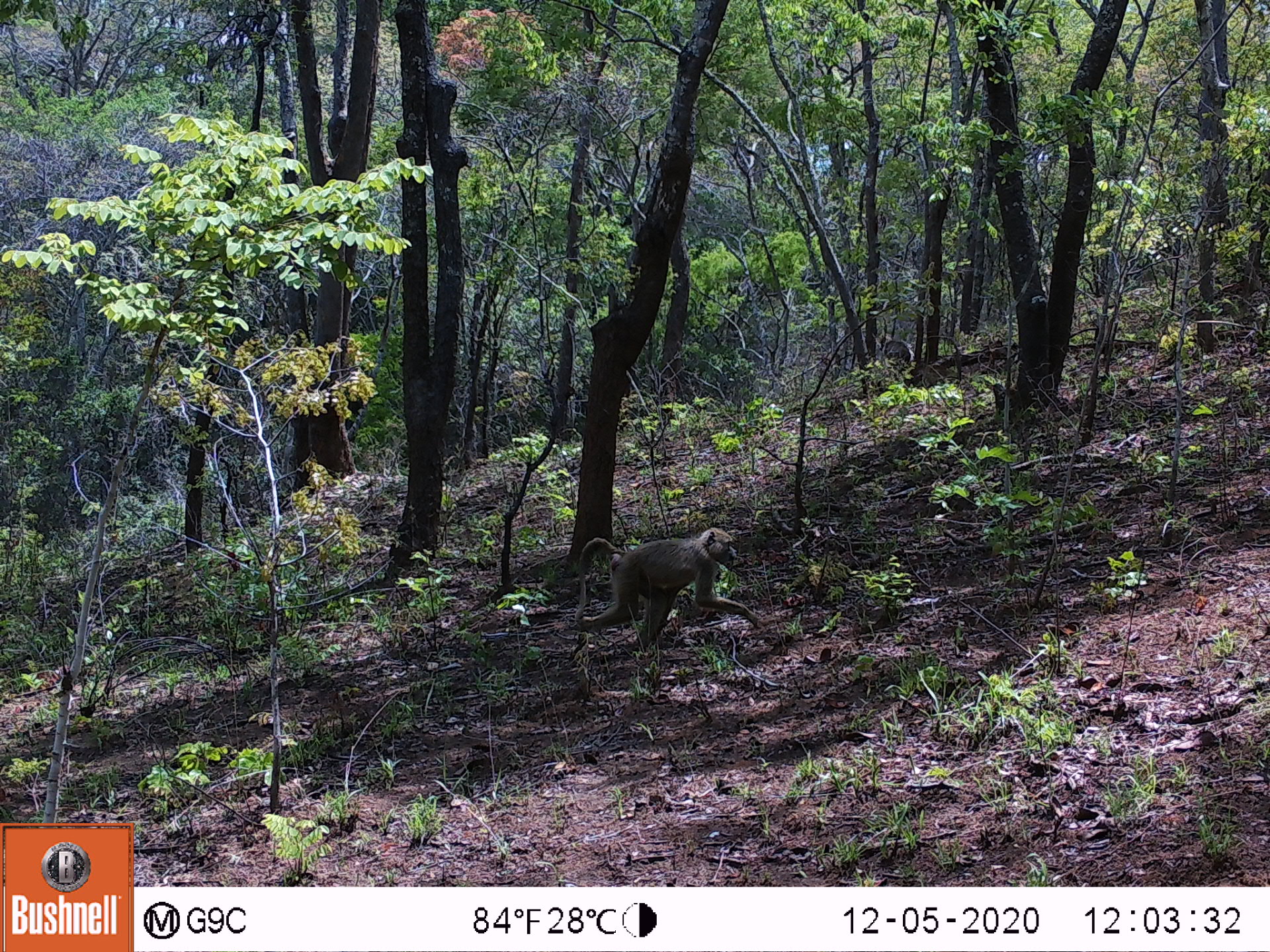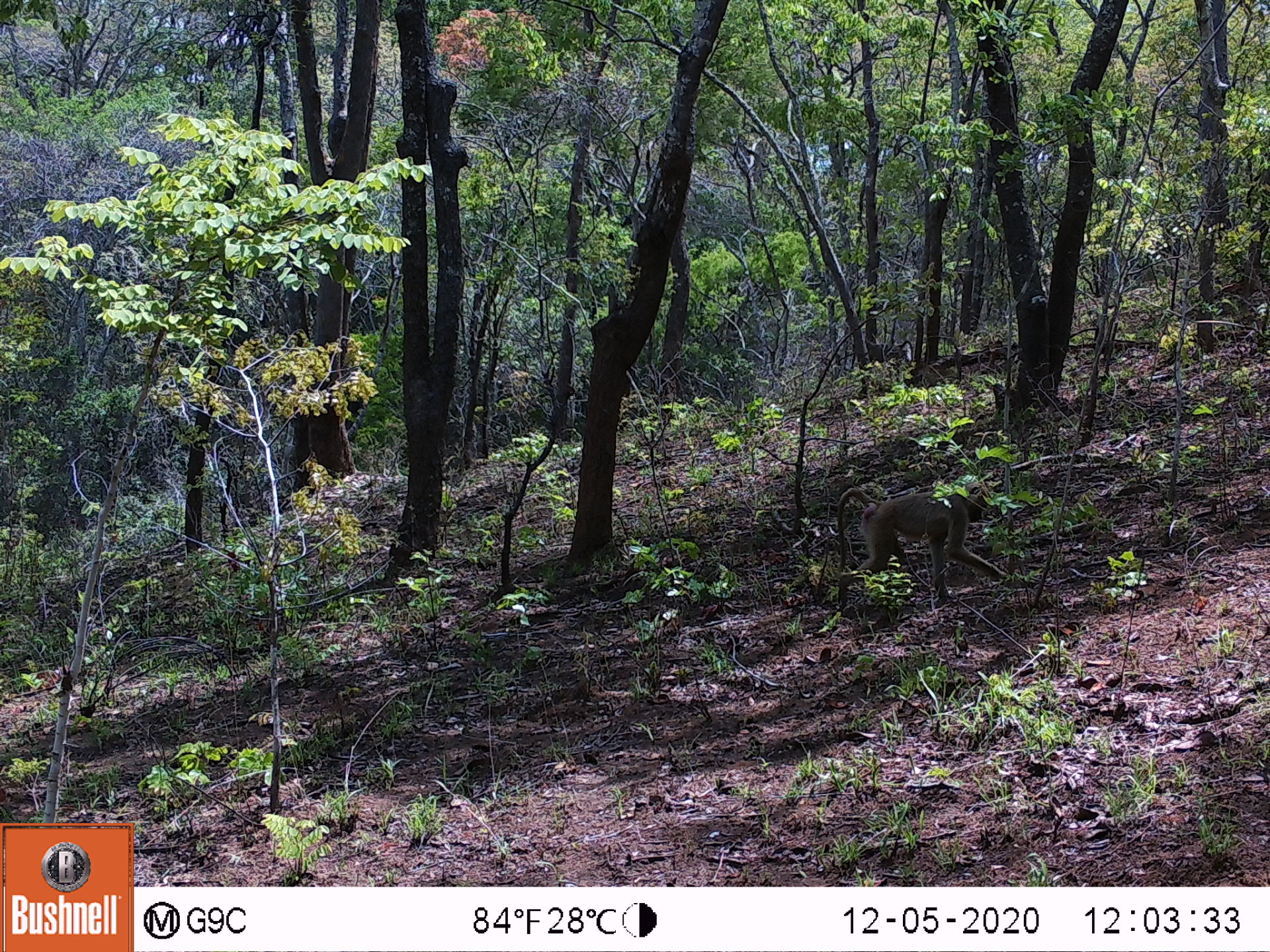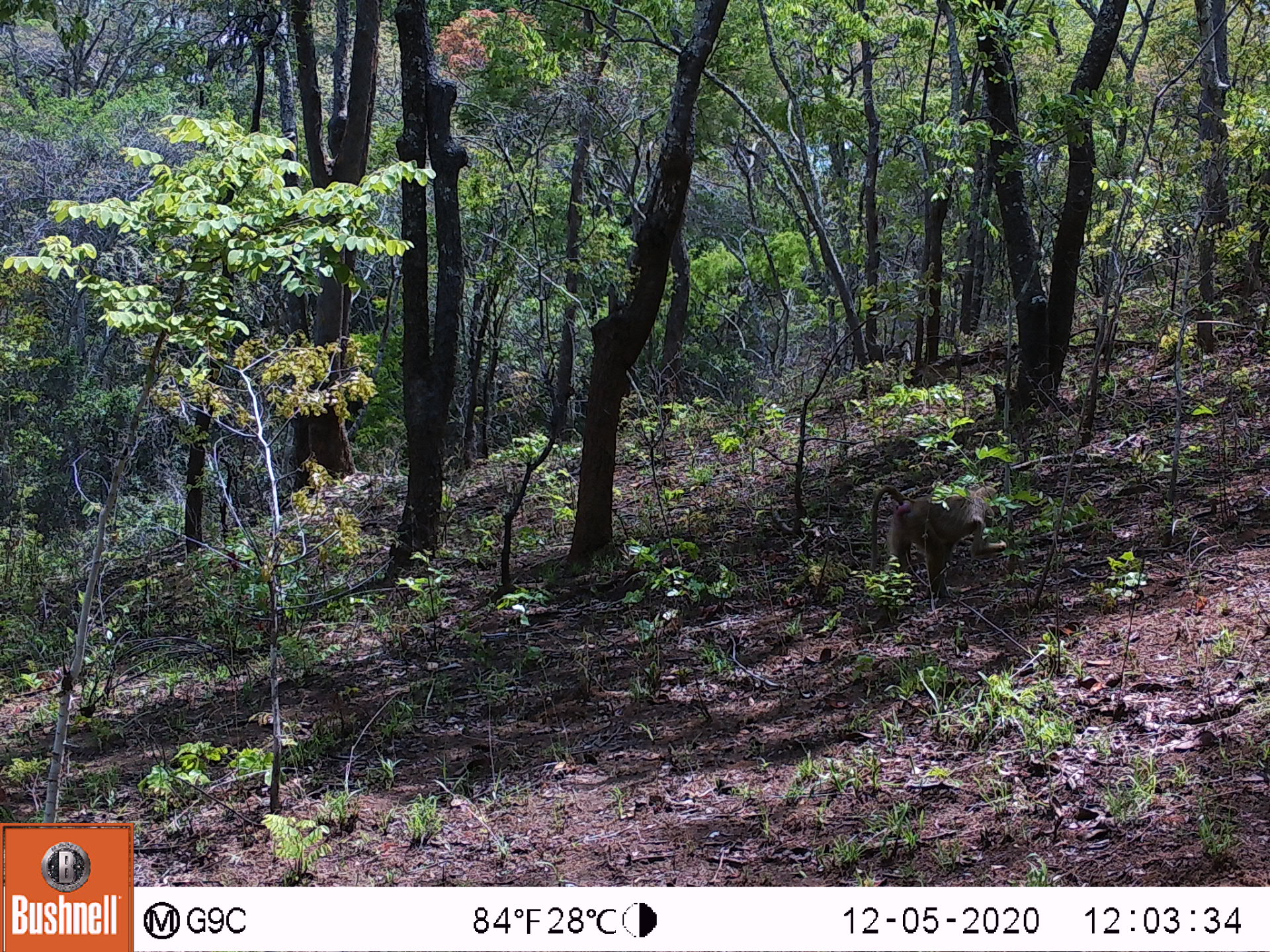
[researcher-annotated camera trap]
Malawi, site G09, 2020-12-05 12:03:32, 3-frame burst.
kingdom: Animalia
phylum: Chordata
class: Mammalia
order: Primates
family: Cercopithecidae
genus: Papio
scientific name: Papio cynocephalus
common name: yellow baboon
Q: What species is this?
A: Yellow baboon (Papio cynocephalus).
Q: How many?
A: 1.